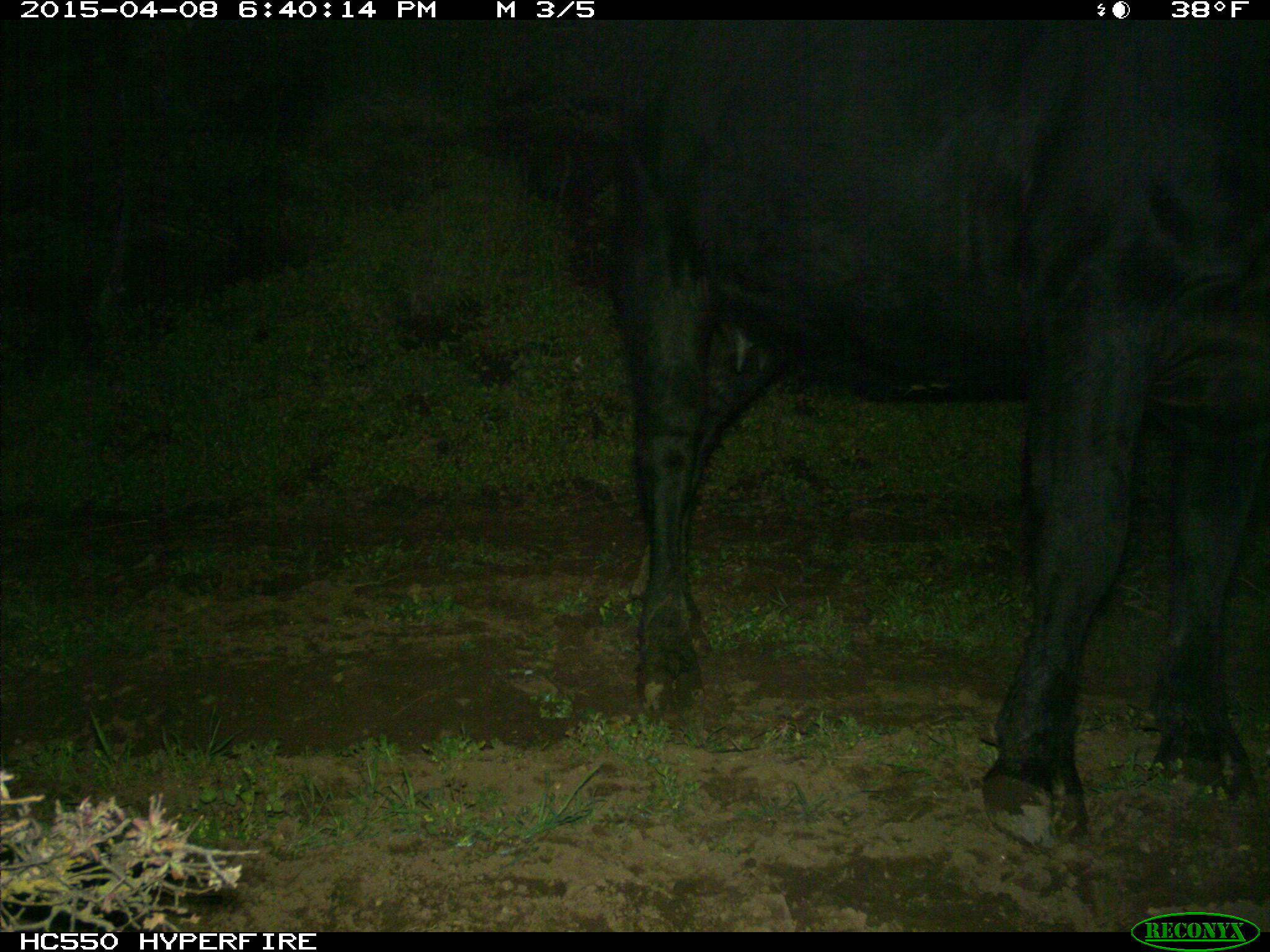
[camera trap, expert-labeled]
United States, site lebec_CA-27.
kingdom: Animalia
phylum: Chordata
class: Mammalia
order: Artiodactyla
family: Bovidae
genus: Bos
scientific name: Bos taurus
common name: domestic cow